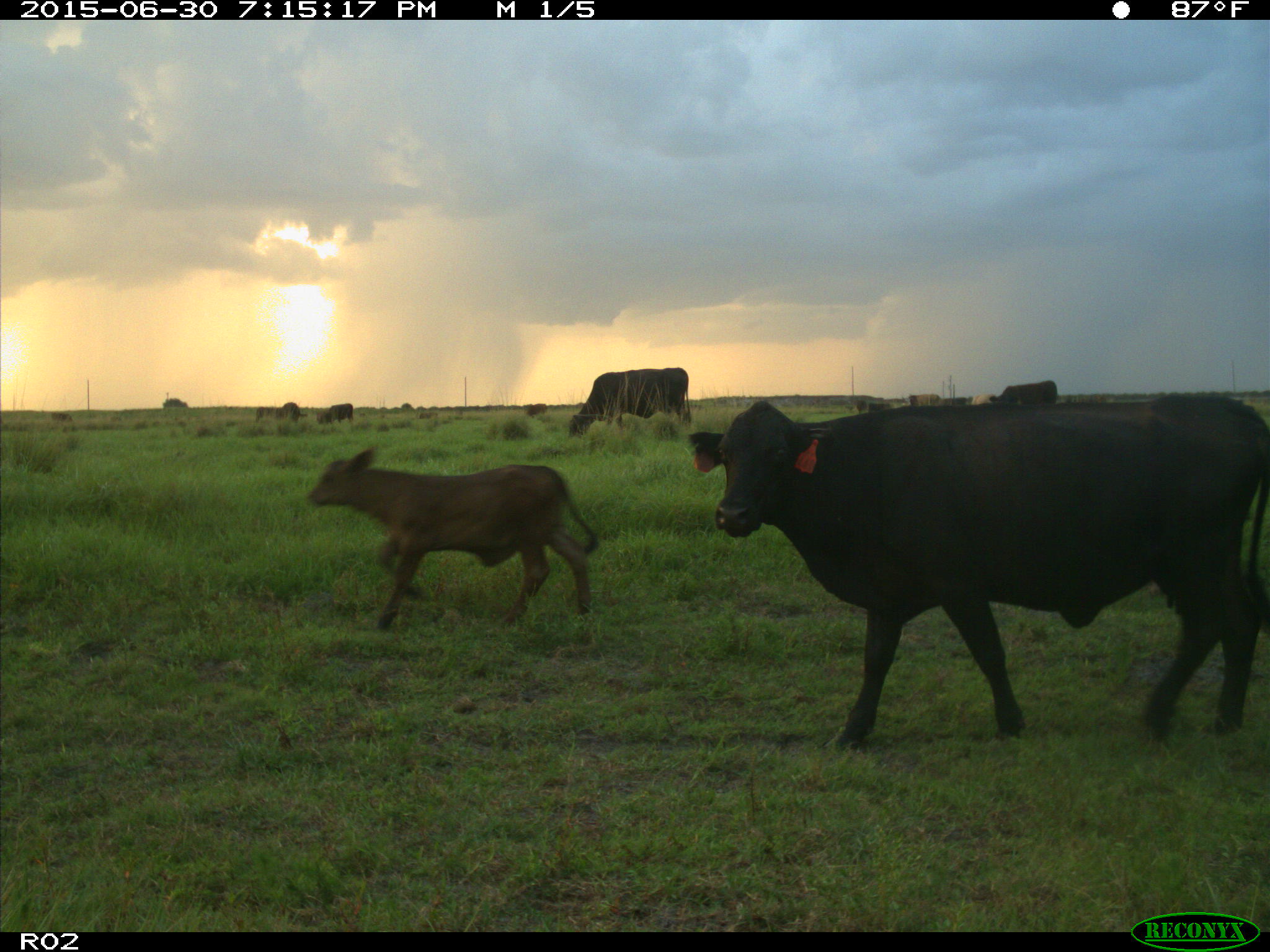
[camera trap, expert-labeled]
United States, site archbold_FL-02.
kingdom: Animalia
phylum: Chordata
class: Mammalia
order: Artiodactyla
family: Bovidae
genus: Bos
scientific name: Bos taurus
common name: domestic cow